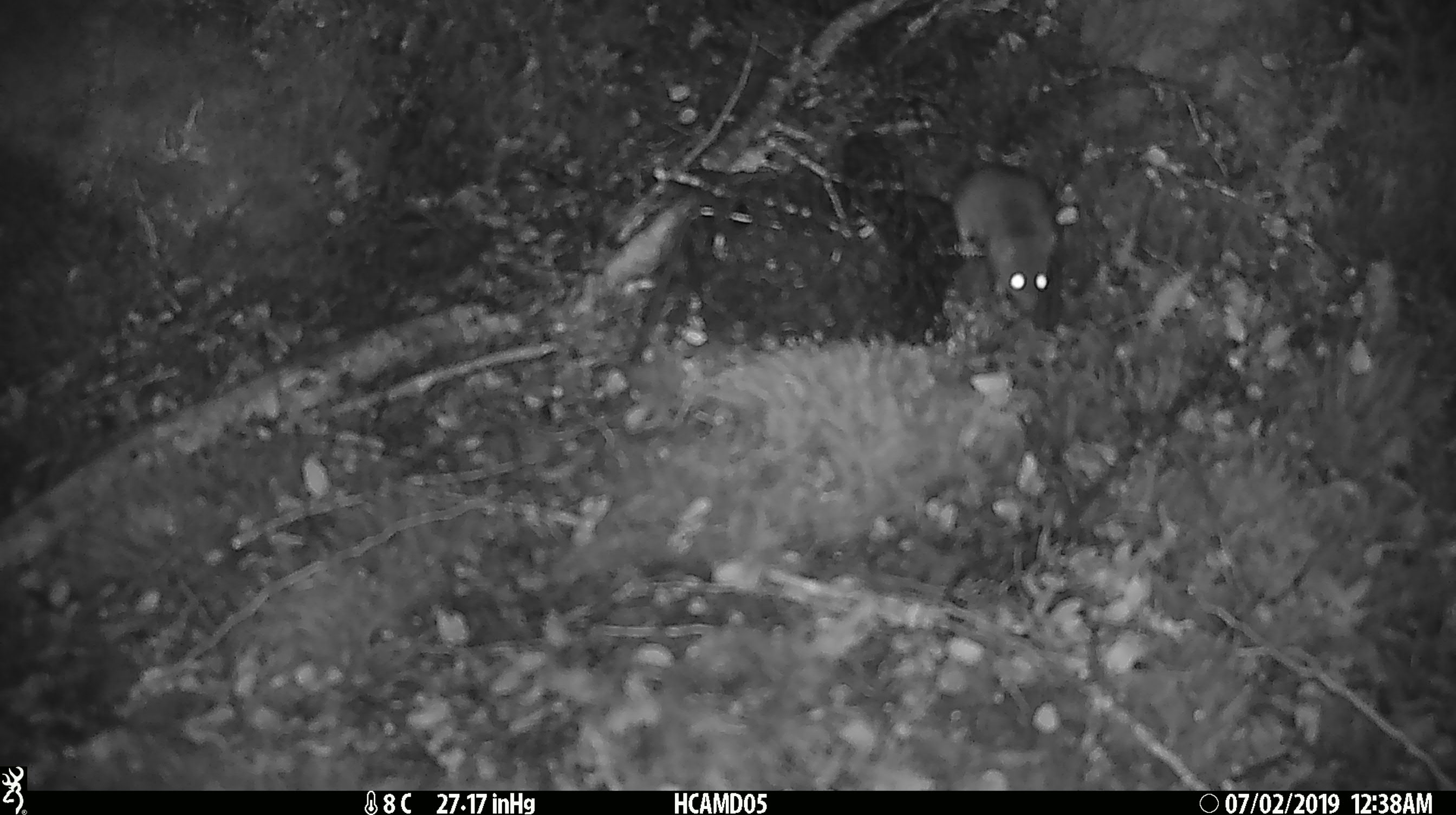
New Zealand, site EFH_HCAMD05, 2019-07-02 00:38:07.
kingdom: Animalia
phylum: Chordata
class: Mammalia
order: Rodentia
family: Muridae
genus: Mus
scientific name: Mus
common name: mouse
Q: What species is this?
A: Mouse (Mus).